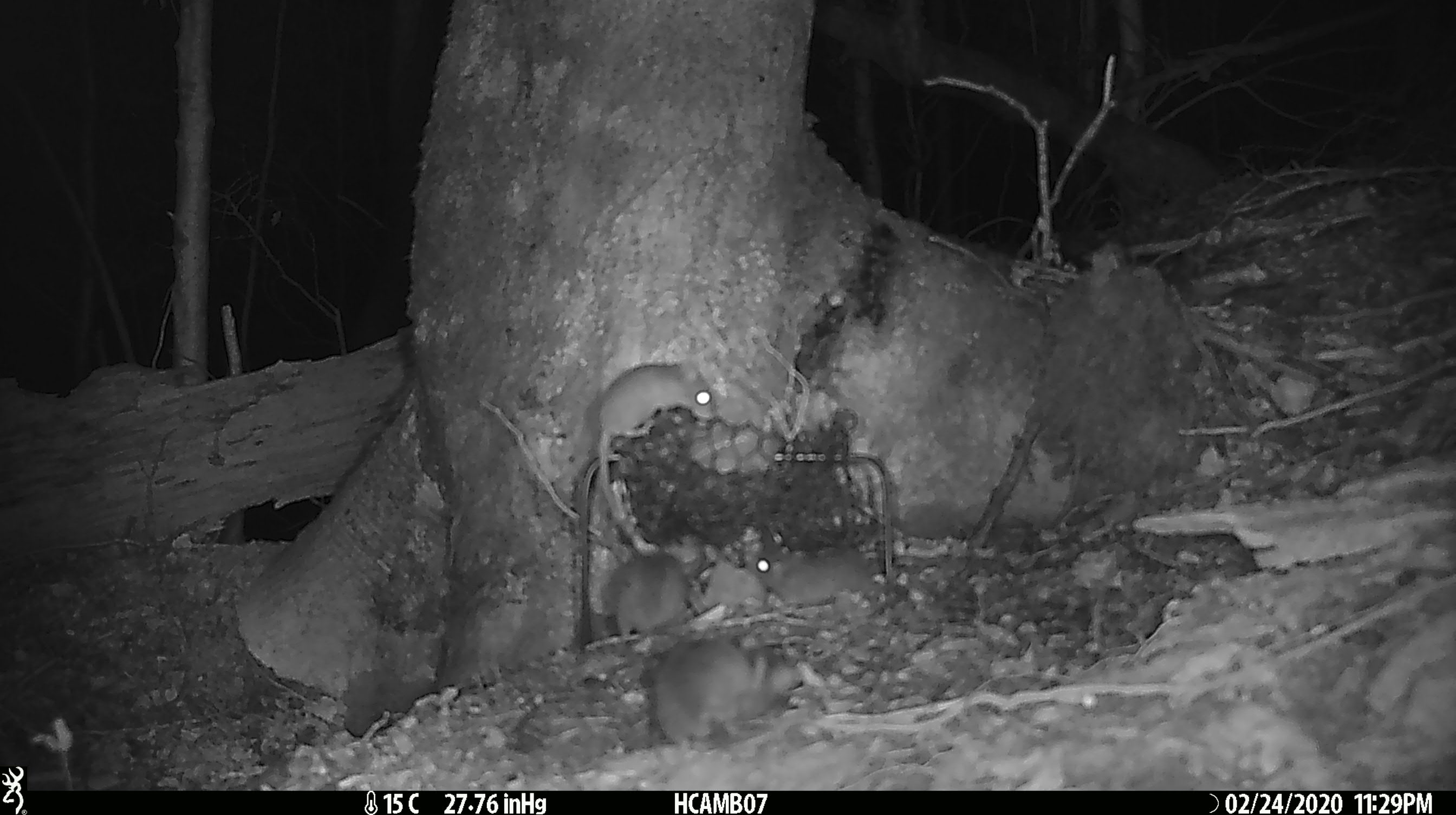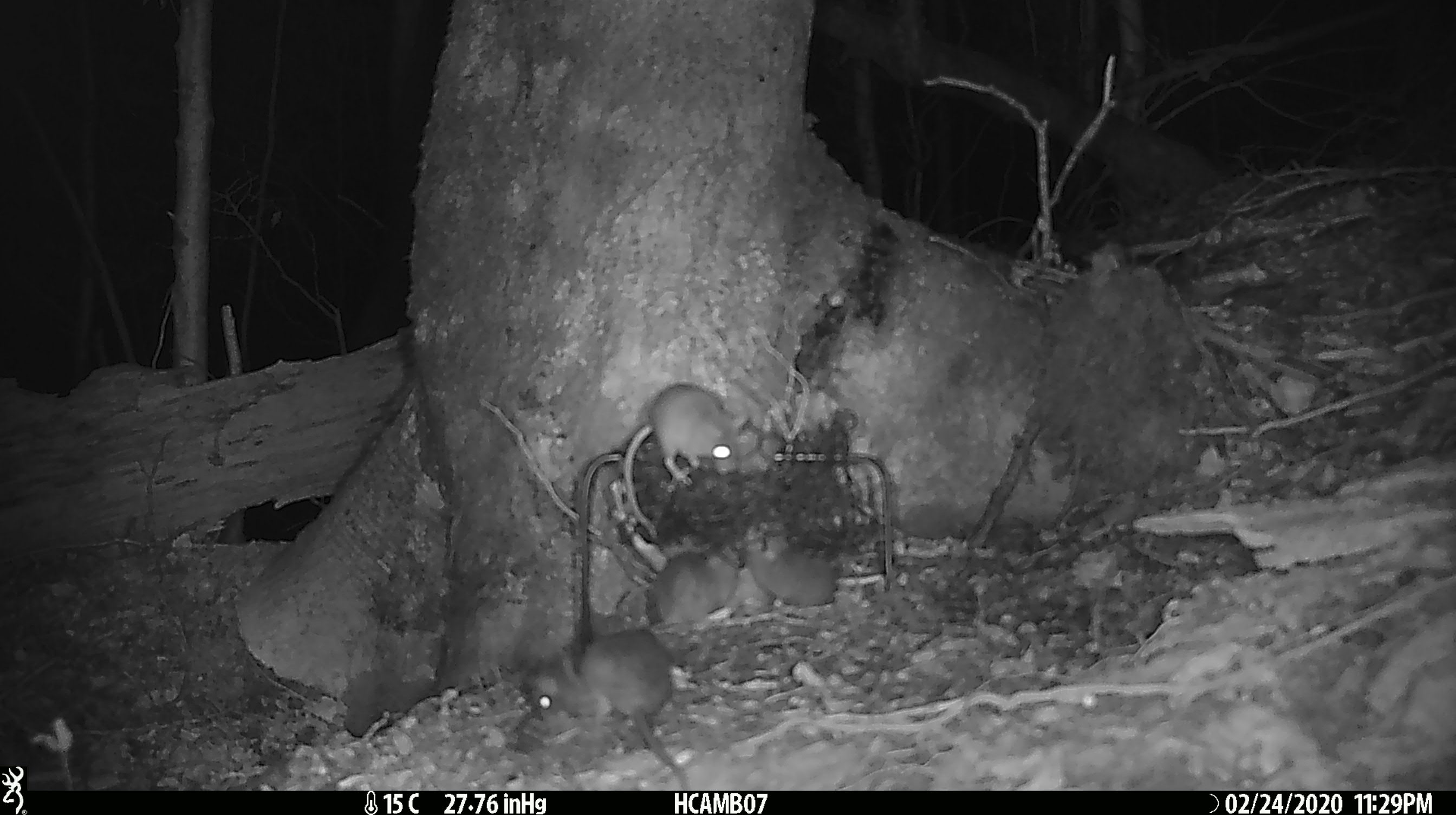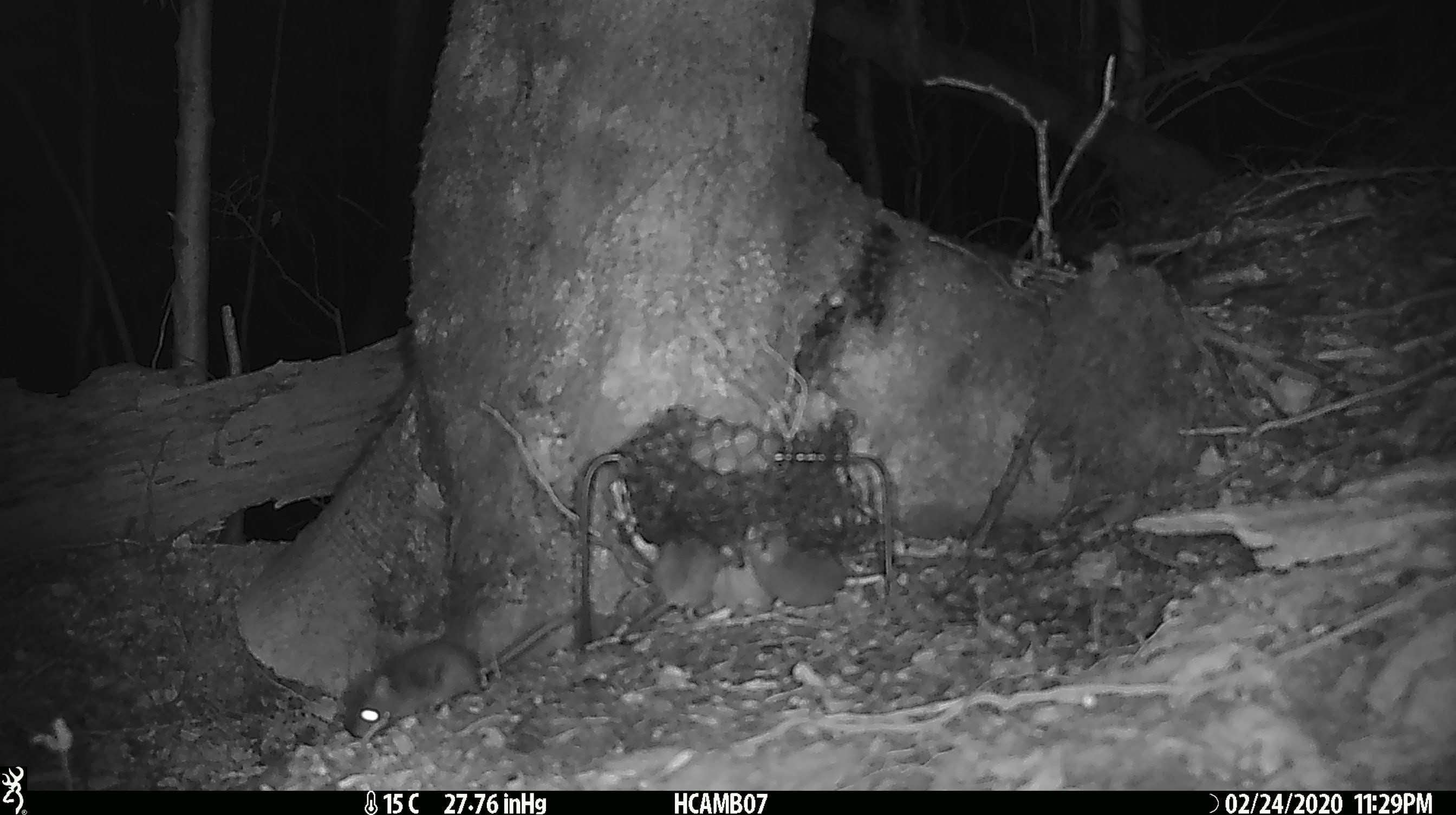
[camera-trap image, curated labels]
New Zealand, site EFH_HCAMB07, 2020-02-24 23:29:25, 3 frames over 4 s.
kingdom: Animalia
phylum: Chordata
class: Mammalia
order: Rodentia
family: Muridae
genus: Mus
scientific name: Mus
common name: mouse